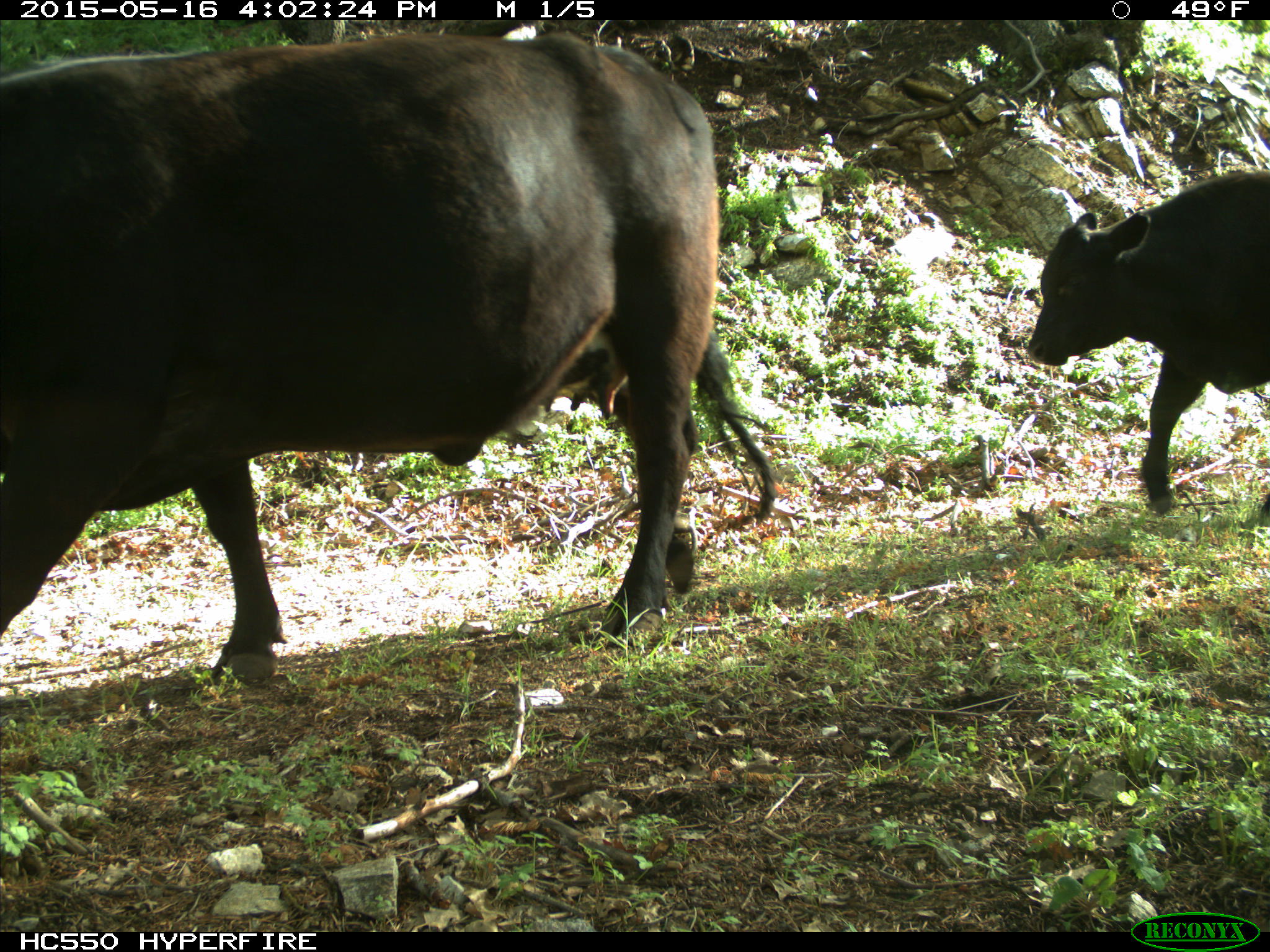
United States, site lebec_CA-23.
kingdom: Animalia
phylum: Chordata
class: Mammalia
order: Artiodactyla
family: Bovidae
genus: Bos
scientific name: Bos taurus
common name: domestic cow